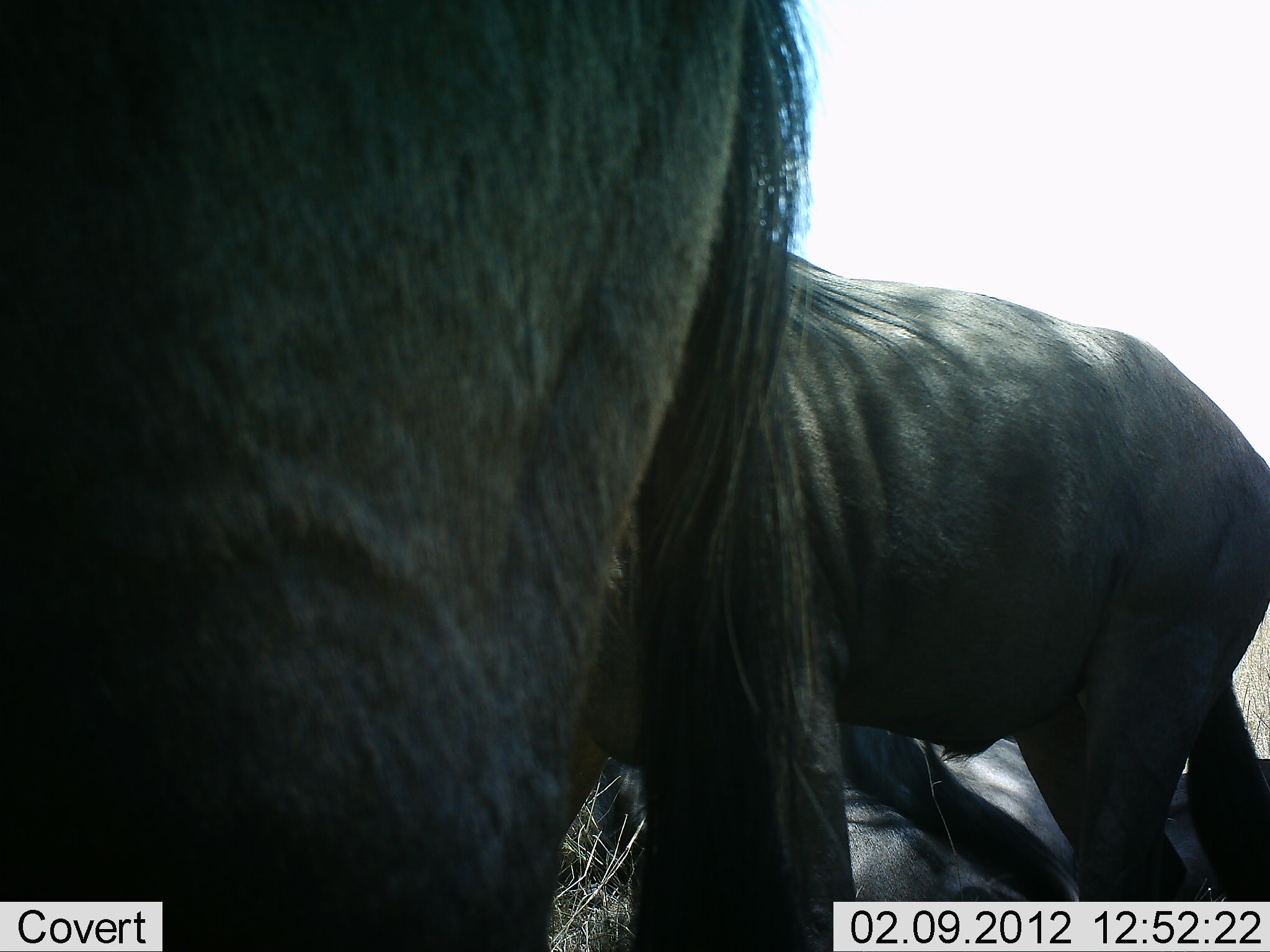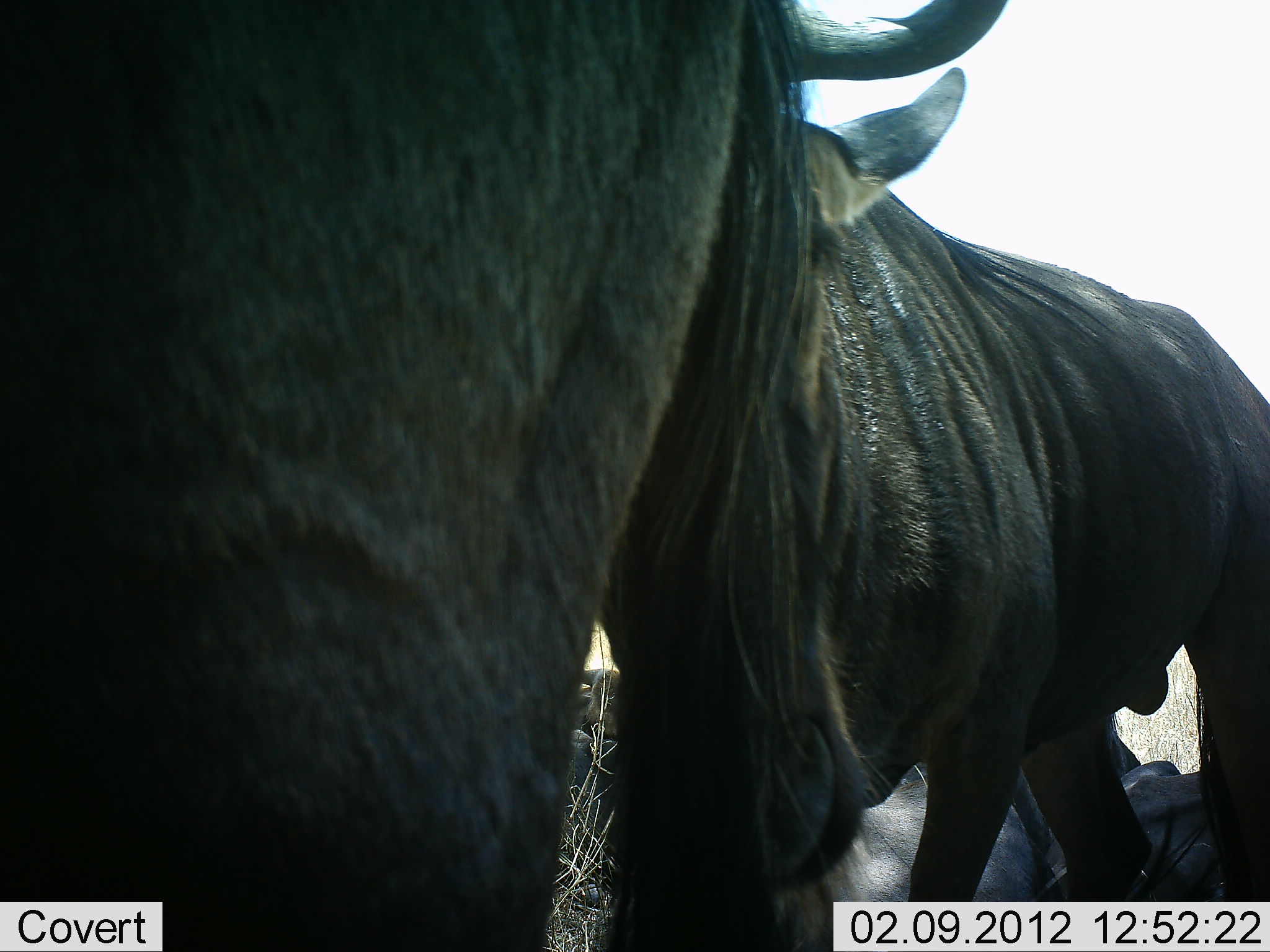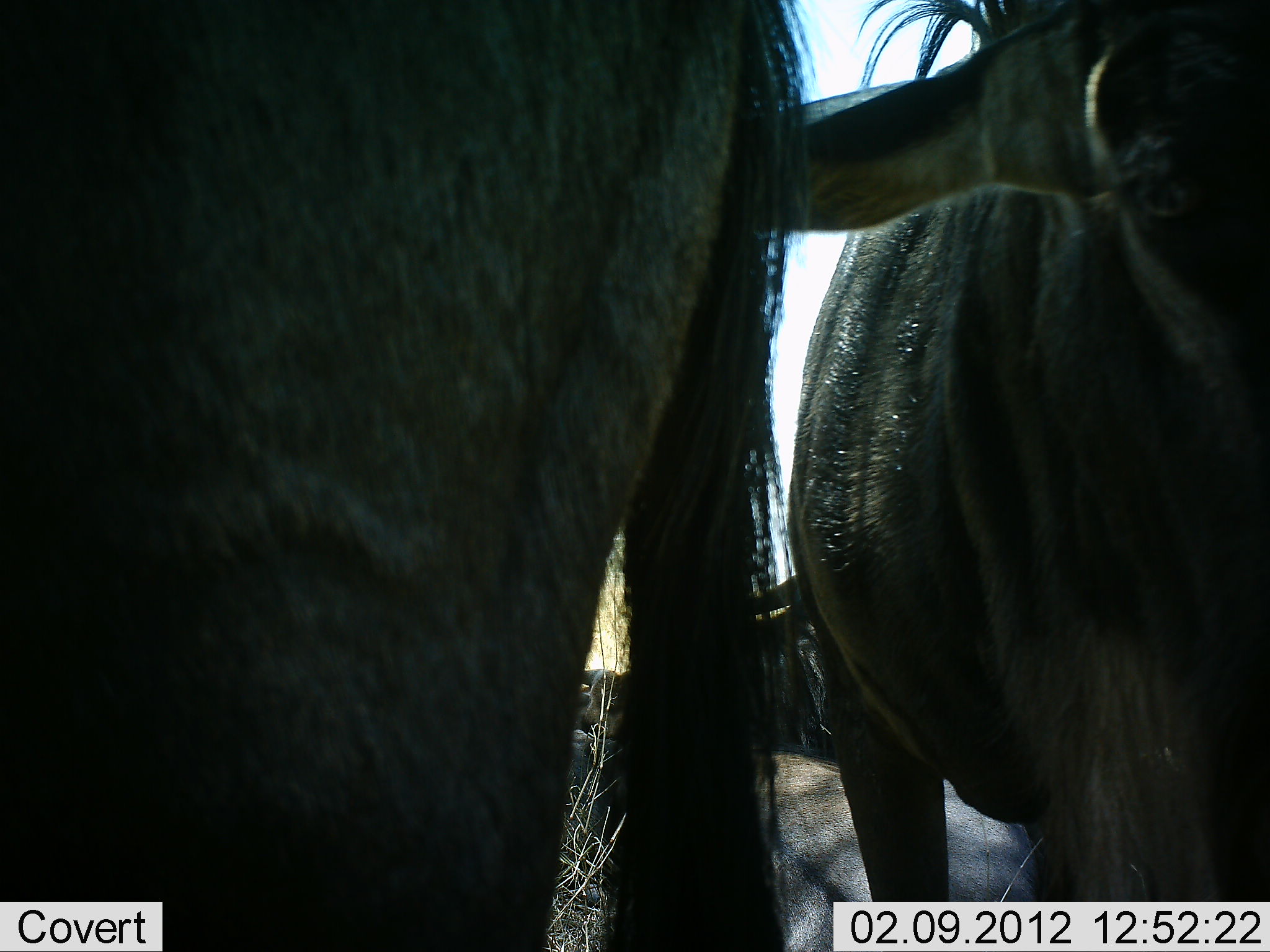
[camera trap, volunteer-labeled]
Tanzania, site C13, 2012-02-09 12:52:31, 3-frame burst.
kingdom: Animalia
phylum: Chordata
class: Mammalia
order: Artiodactyla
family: Bovidae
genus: Connochaetes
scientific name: Connochaetes taurinus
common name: blue wildebeest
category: wildebeest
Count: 3.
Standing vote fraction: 71%.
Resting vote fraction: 57%.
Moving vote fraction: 52%.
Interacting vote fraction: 10%.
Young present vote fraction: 0%.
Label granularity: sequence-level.